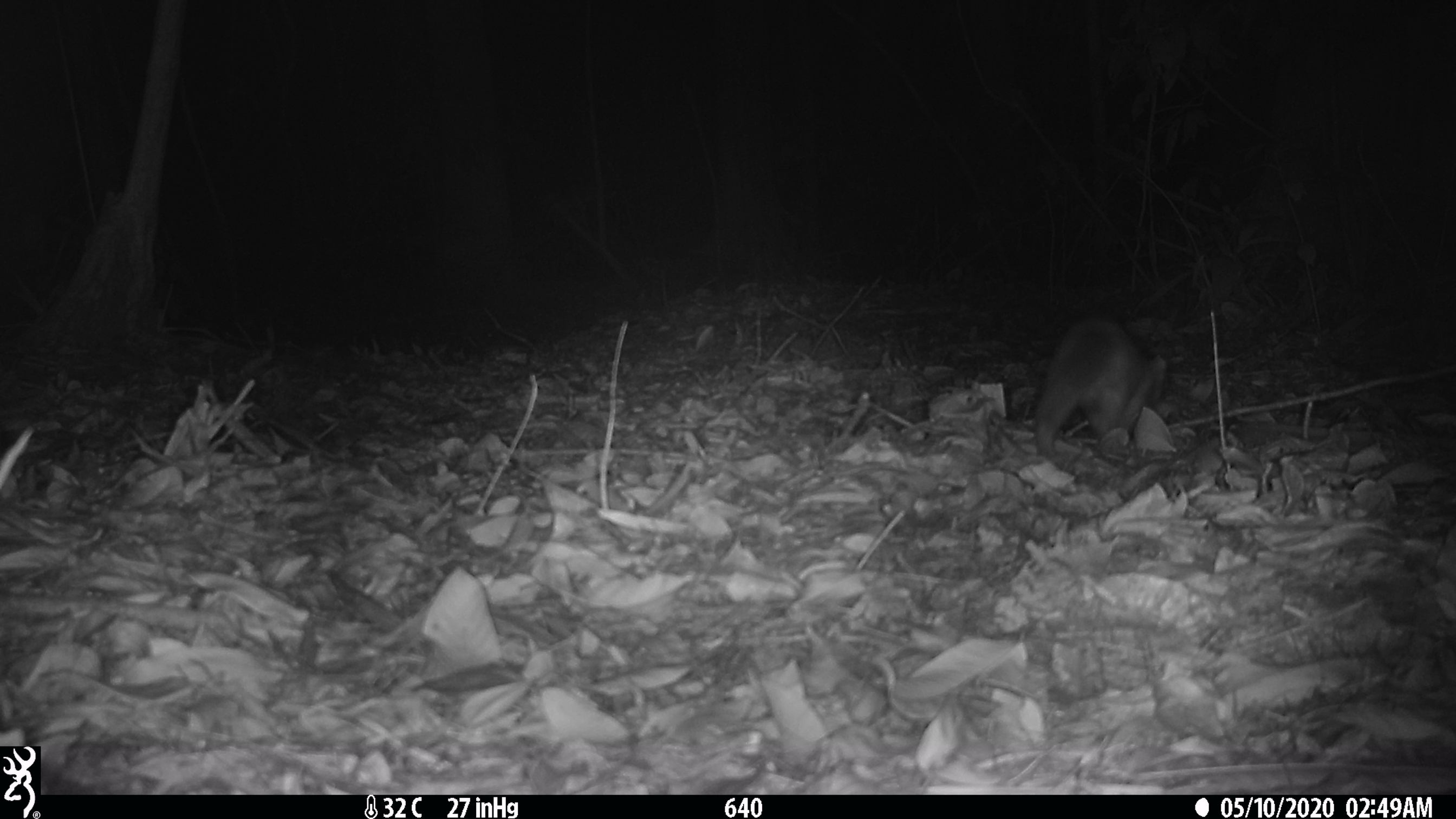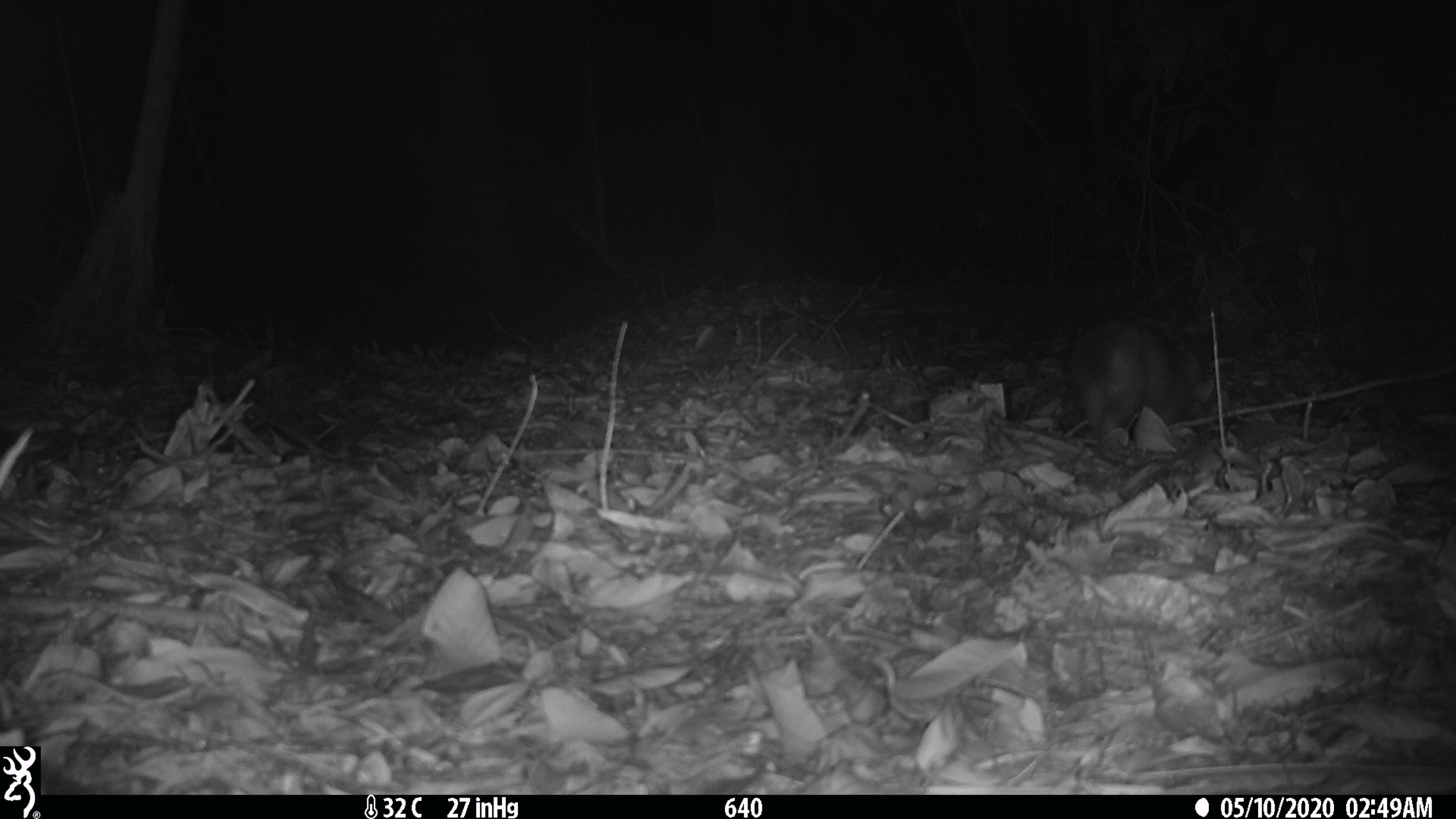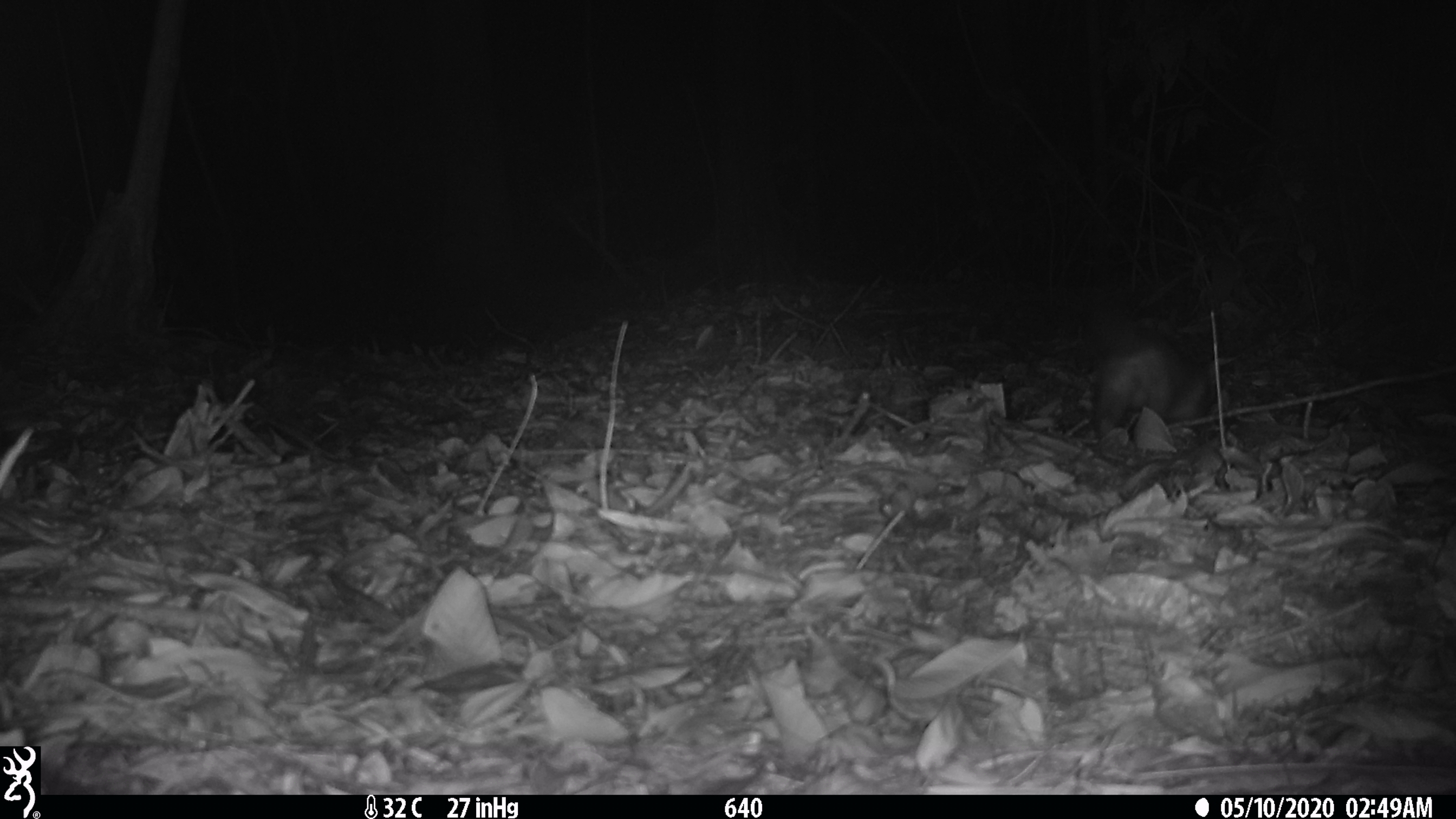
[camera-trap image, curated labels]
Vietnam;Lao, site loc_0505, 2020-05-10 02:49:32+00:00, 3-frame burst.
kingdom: Animalia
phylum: Chordata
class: Mammalia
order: Carnivora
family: Mustelidae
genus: Melogale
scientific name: Melogale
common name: ferret badger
Ferret badger (Melogale). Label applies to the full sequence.